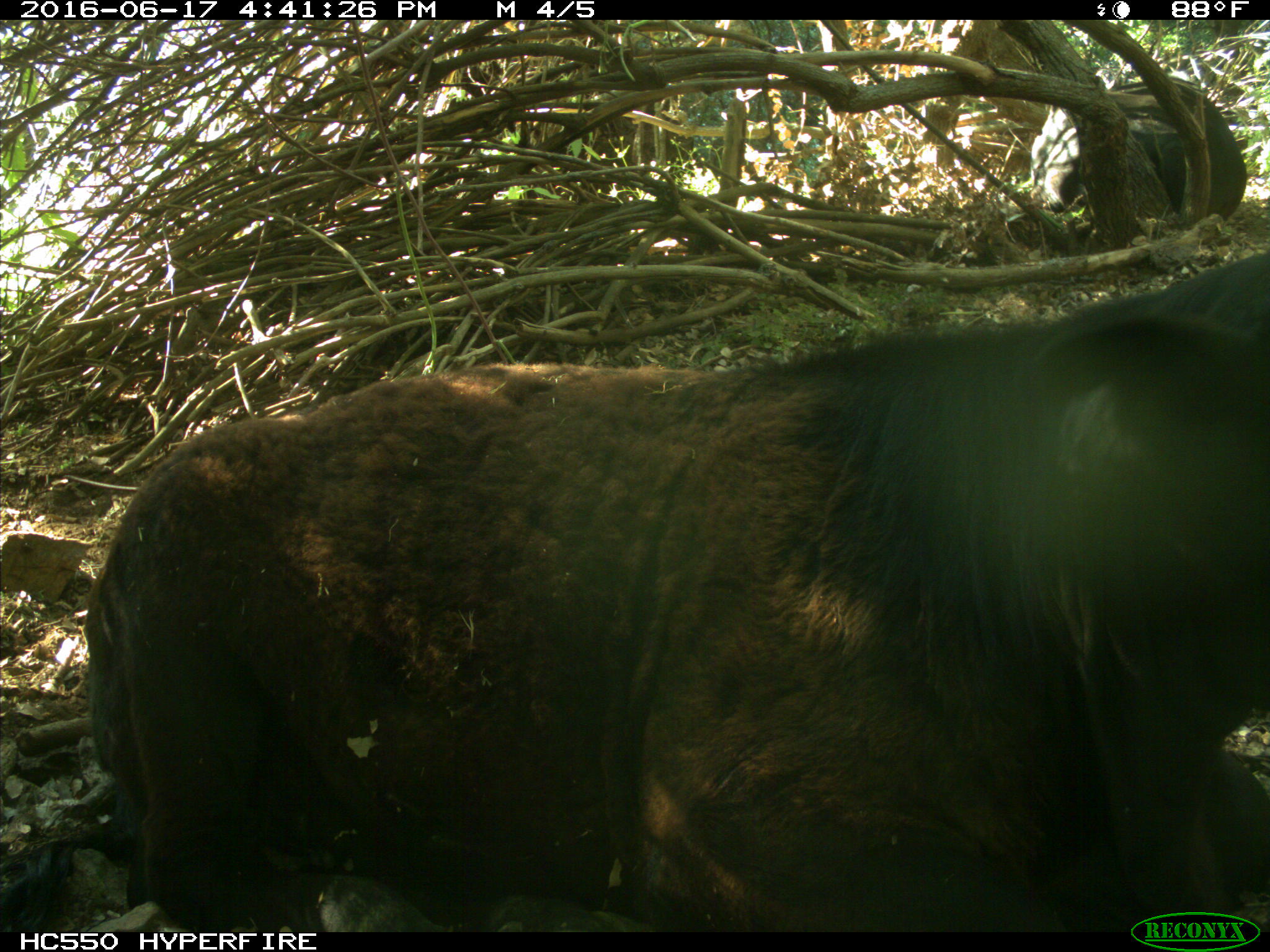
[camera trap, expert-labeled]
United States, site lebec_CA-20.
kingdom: Animalia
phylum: Chordata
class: Mammalia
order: Artiodactyla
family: Bovidae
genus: Bos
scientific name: Bos taurus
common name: domestic cow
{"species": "Bos taurus (domestic cow)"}